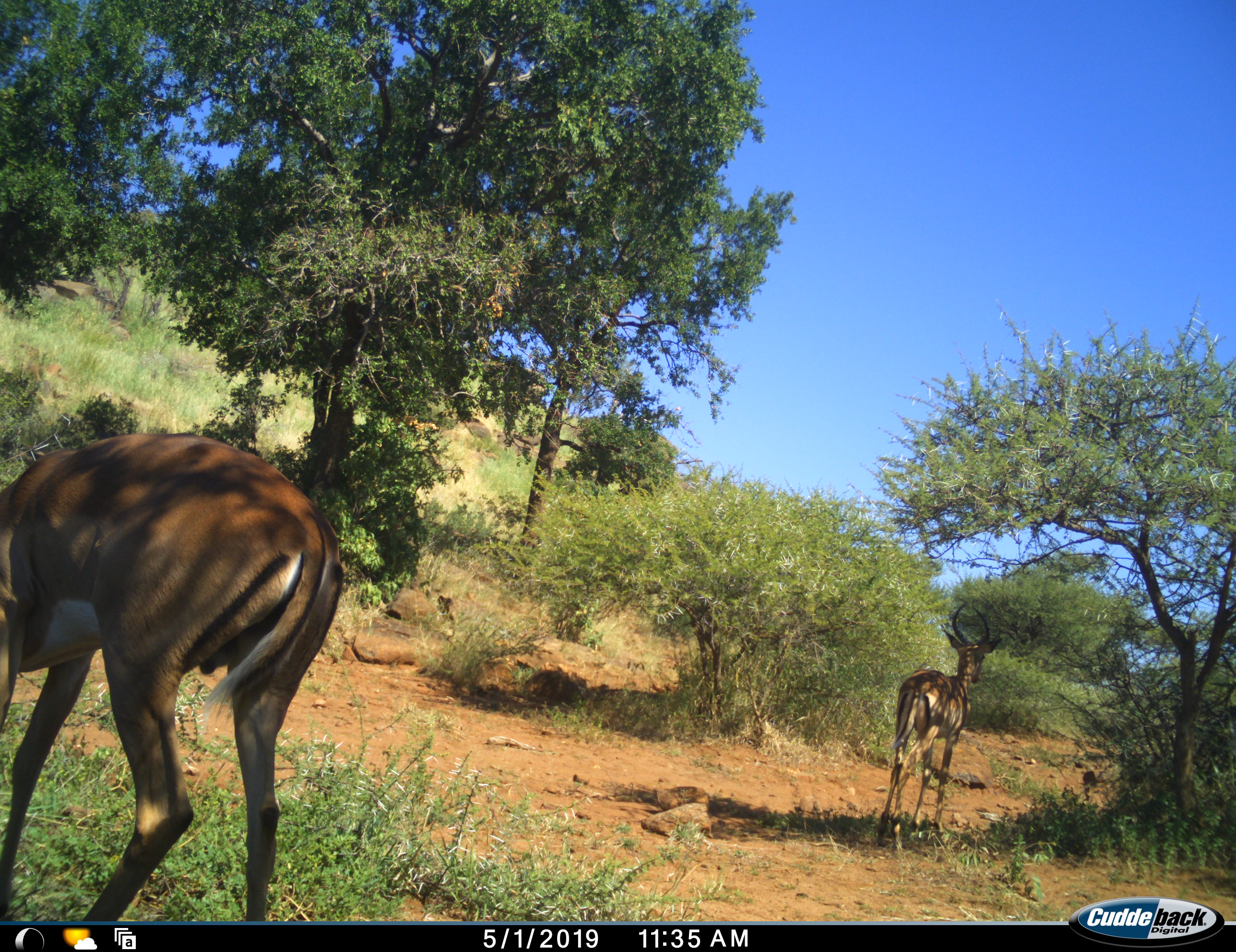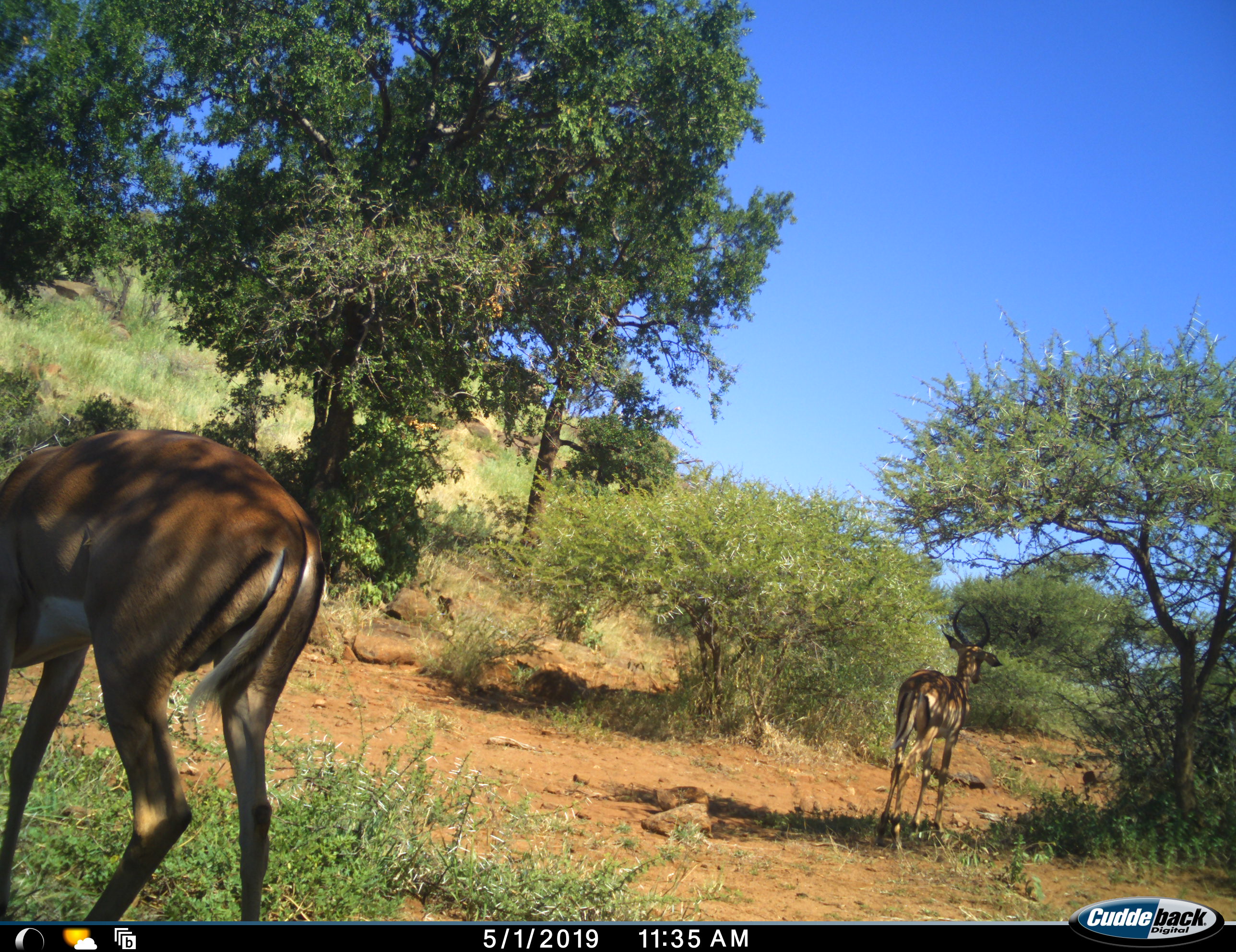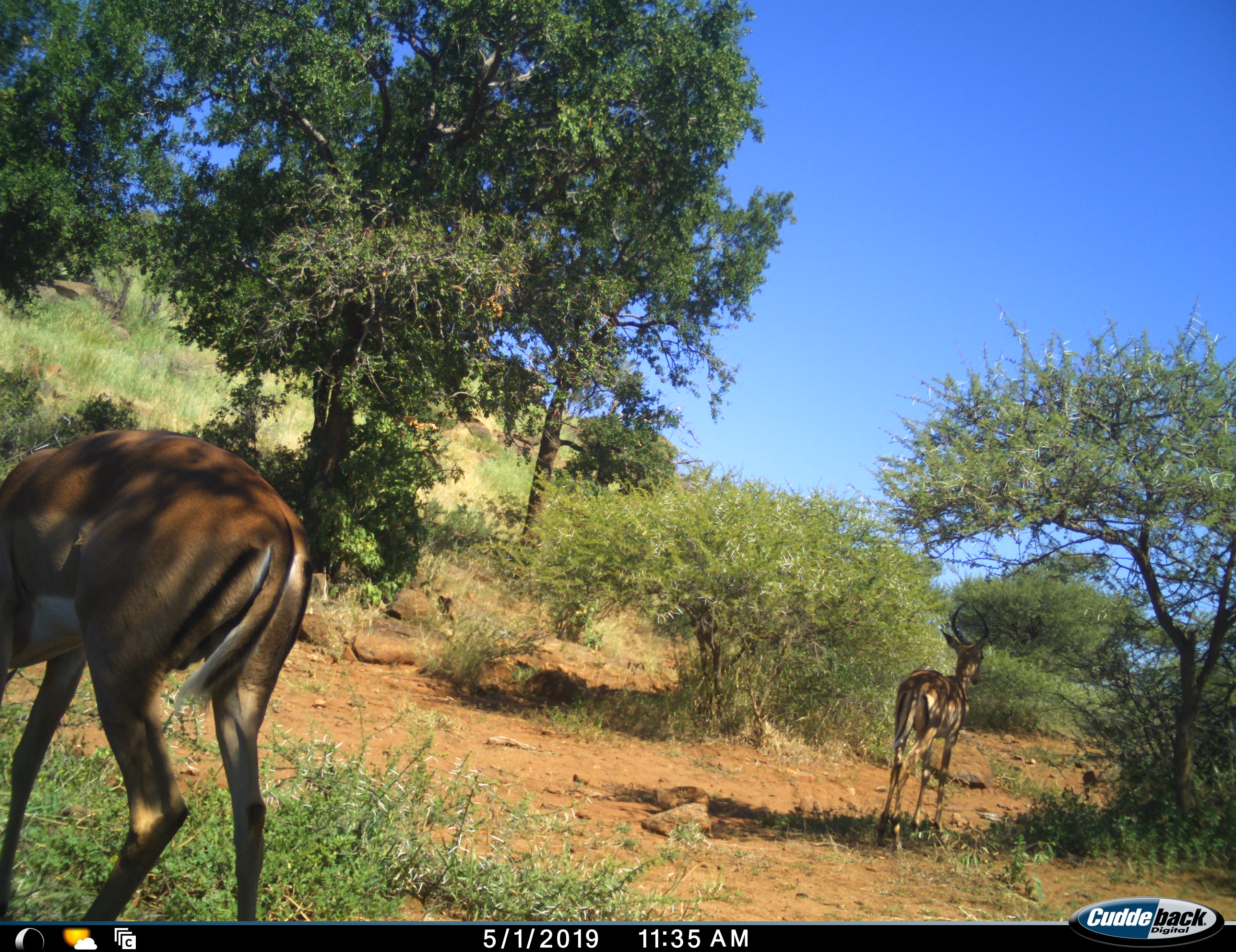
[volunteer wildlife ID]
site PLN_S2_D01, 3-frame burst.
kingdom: Animalia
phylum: Chordata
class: Mammalia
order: Artiodactyla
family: Bovidae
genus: Aepyceros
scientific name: Aepyceros melampus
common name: impala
Impala (Aepyceros melampus), count 2. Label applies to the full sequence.